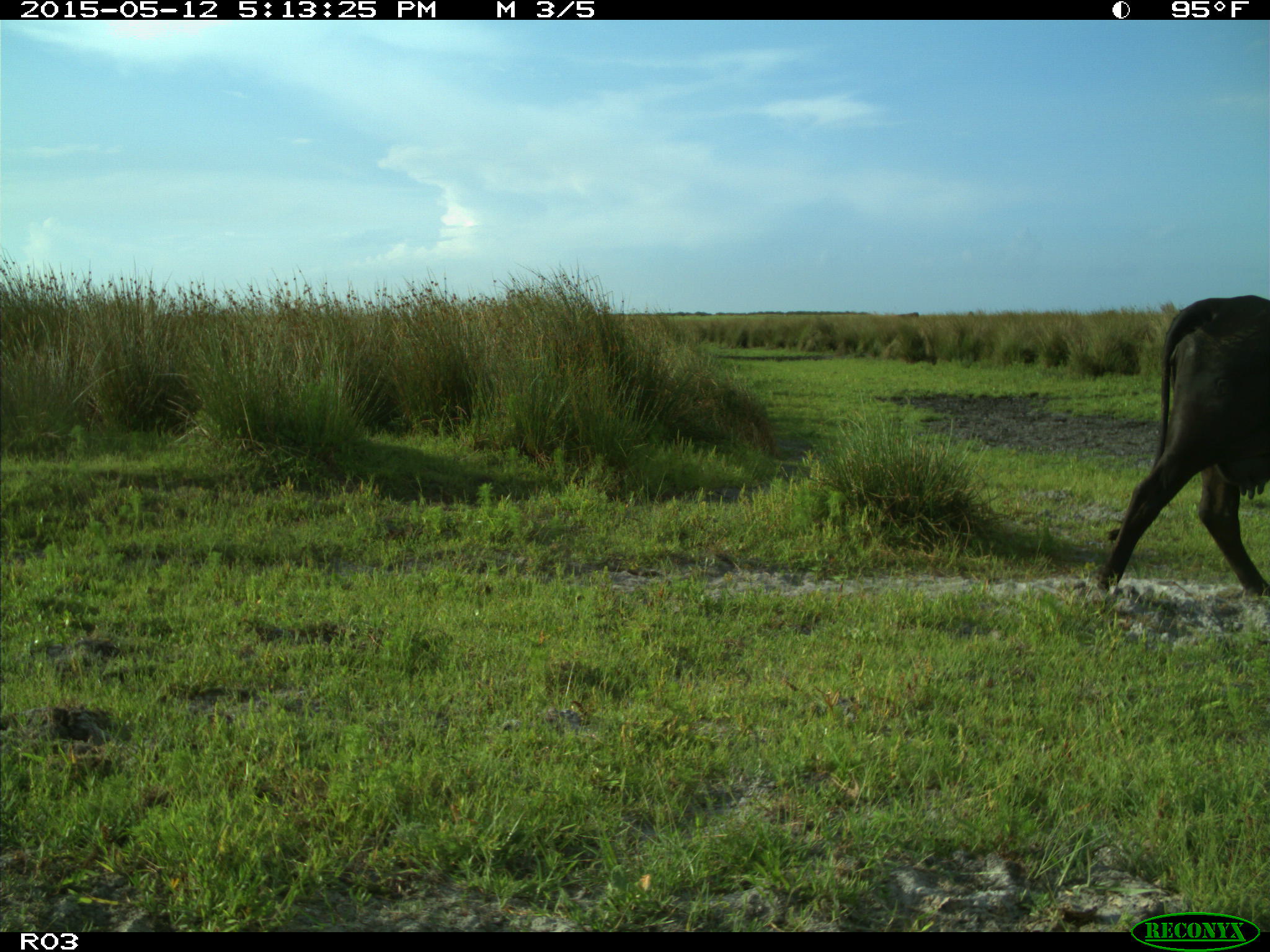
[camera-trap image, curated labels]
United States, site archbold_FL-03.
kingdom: Animalia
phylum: Chordata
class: Mammalia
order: Artiodactyla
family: Bovidae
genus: Bos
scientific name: Bos taurus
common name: domestic cow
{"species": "Bos taurus (domestic cow)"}